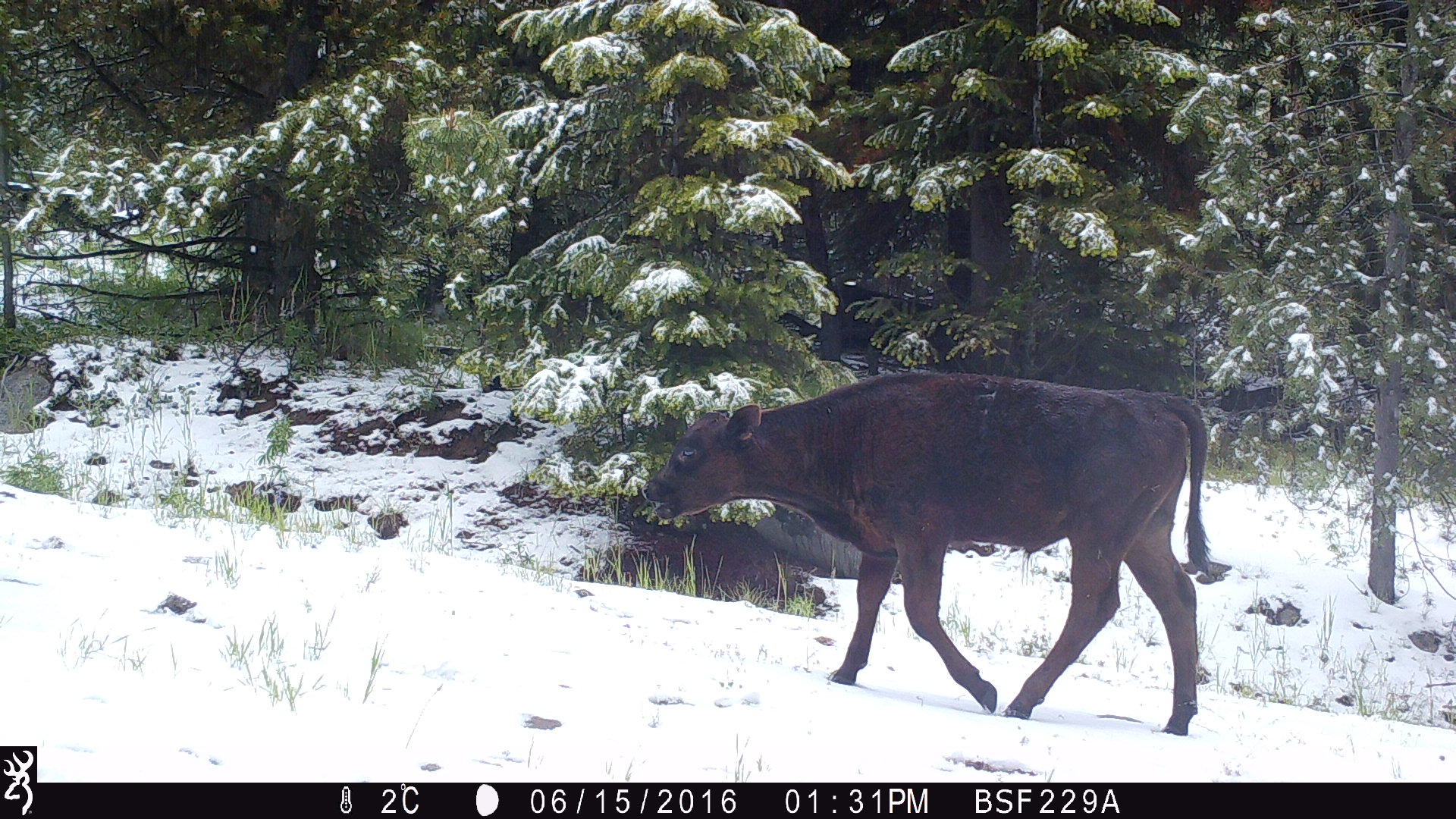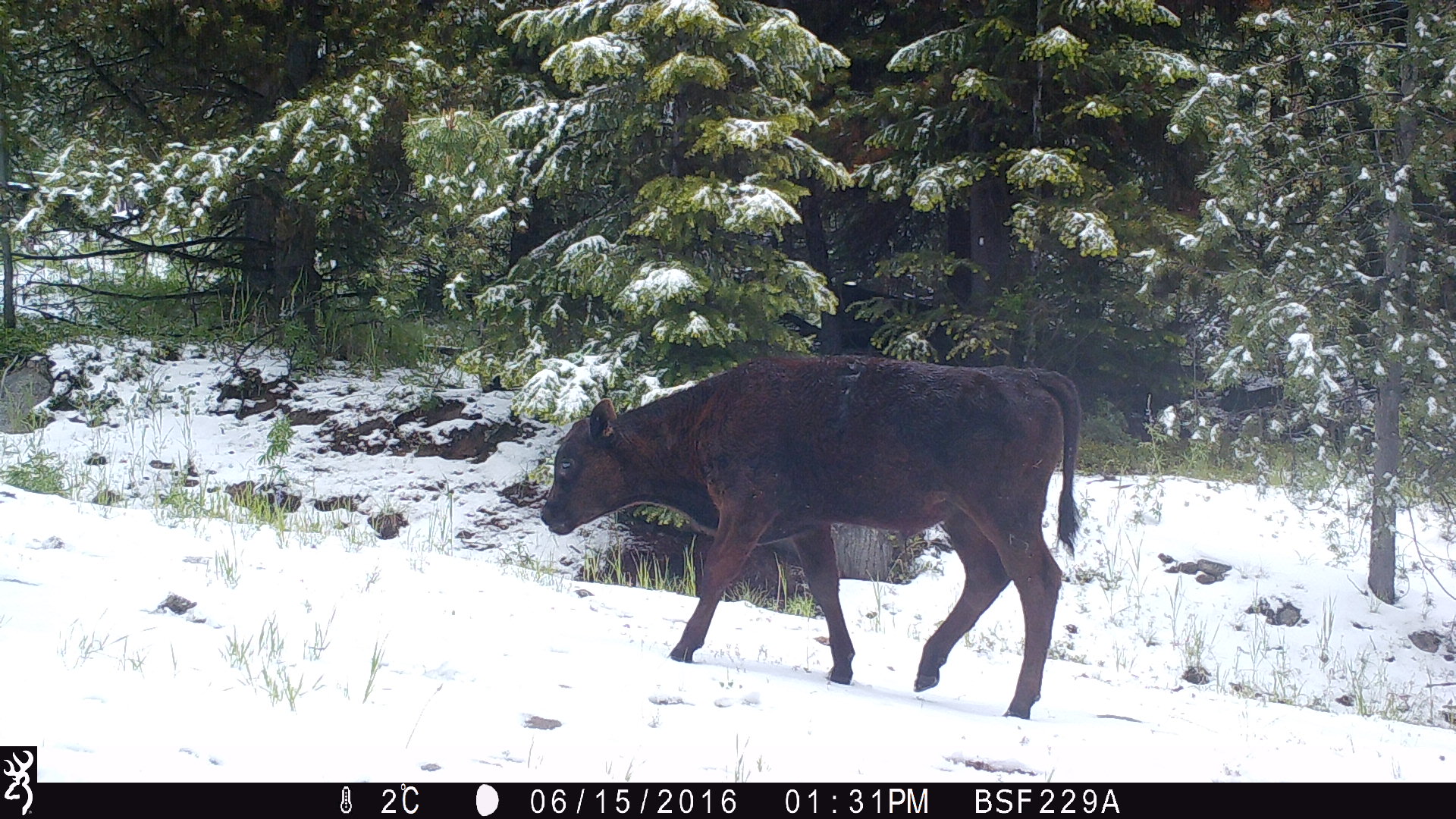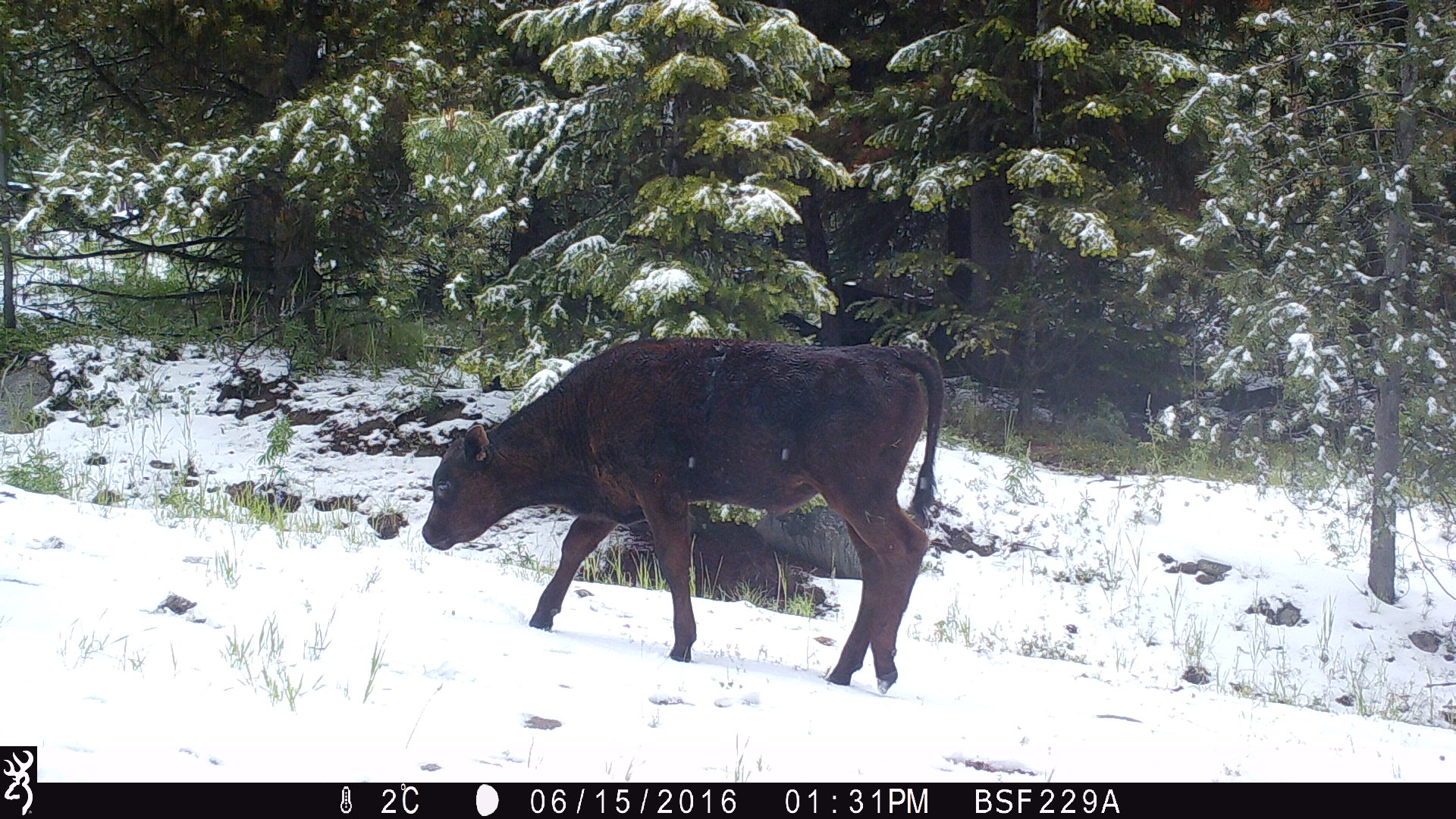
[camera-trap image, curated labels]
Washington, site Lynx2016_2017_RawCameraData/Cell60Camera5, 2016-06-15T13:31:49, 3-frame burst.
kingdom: Animalia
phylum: Chordata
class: Mammalia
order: Artiodactyla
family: Bovidae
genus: Bos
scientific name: Bos taurus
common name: domestic cattle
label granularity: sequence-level